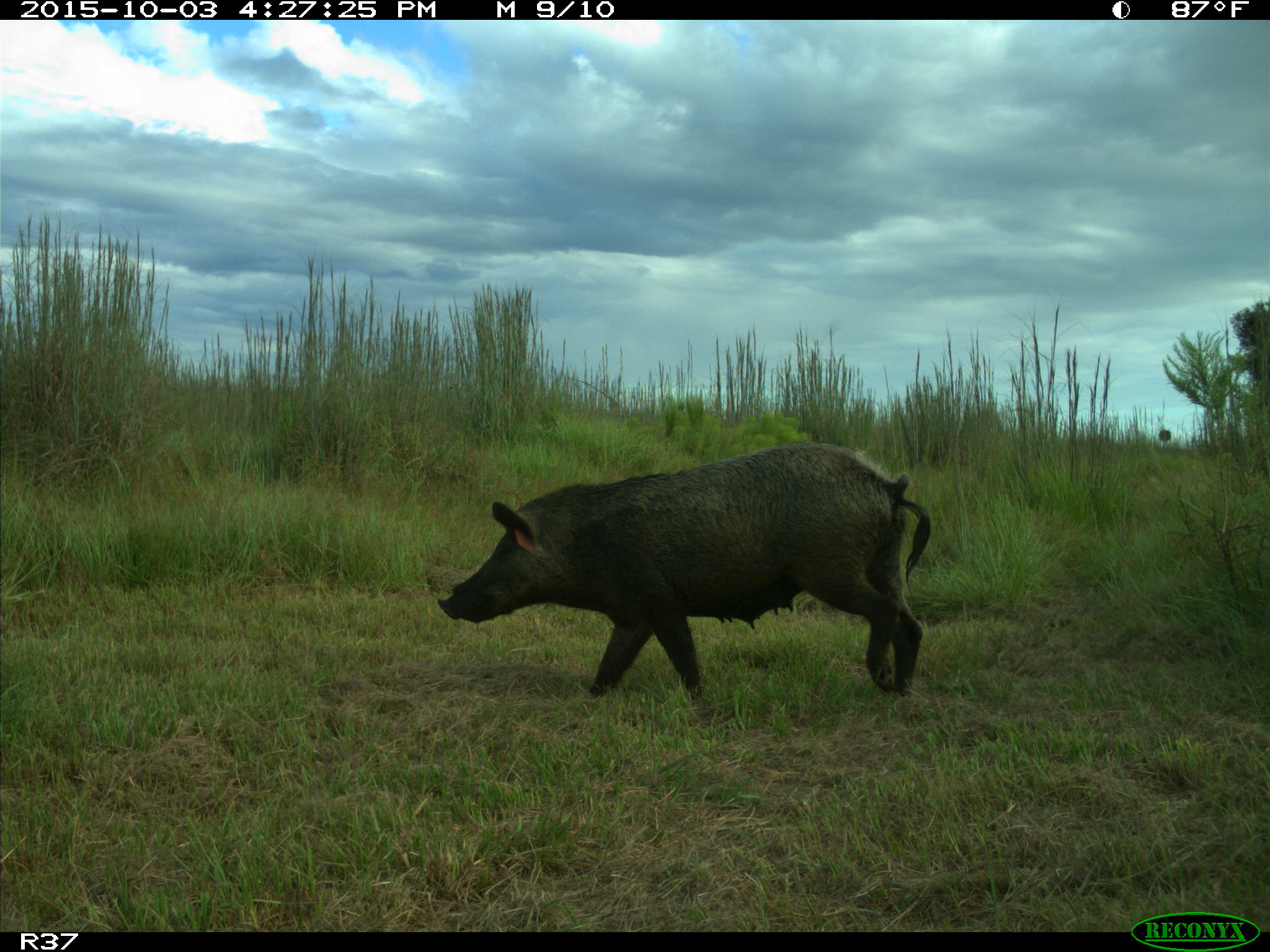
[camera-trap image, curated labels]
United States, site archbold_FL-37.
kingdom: Animalia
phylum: Chordata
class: Mammalia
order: Artiodactyla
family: Suidae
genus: Sus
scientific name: Sus scrofa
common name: wild boar